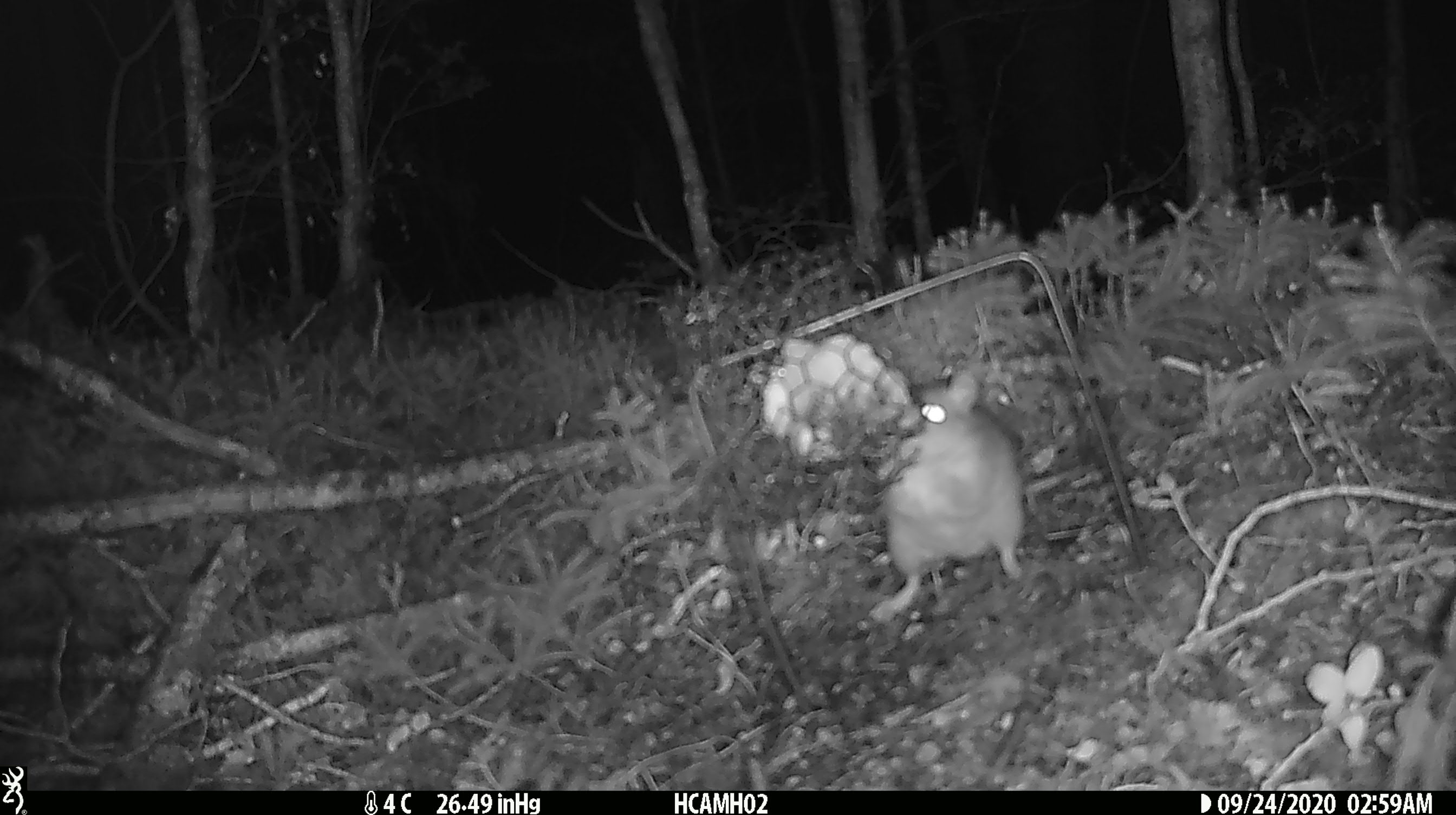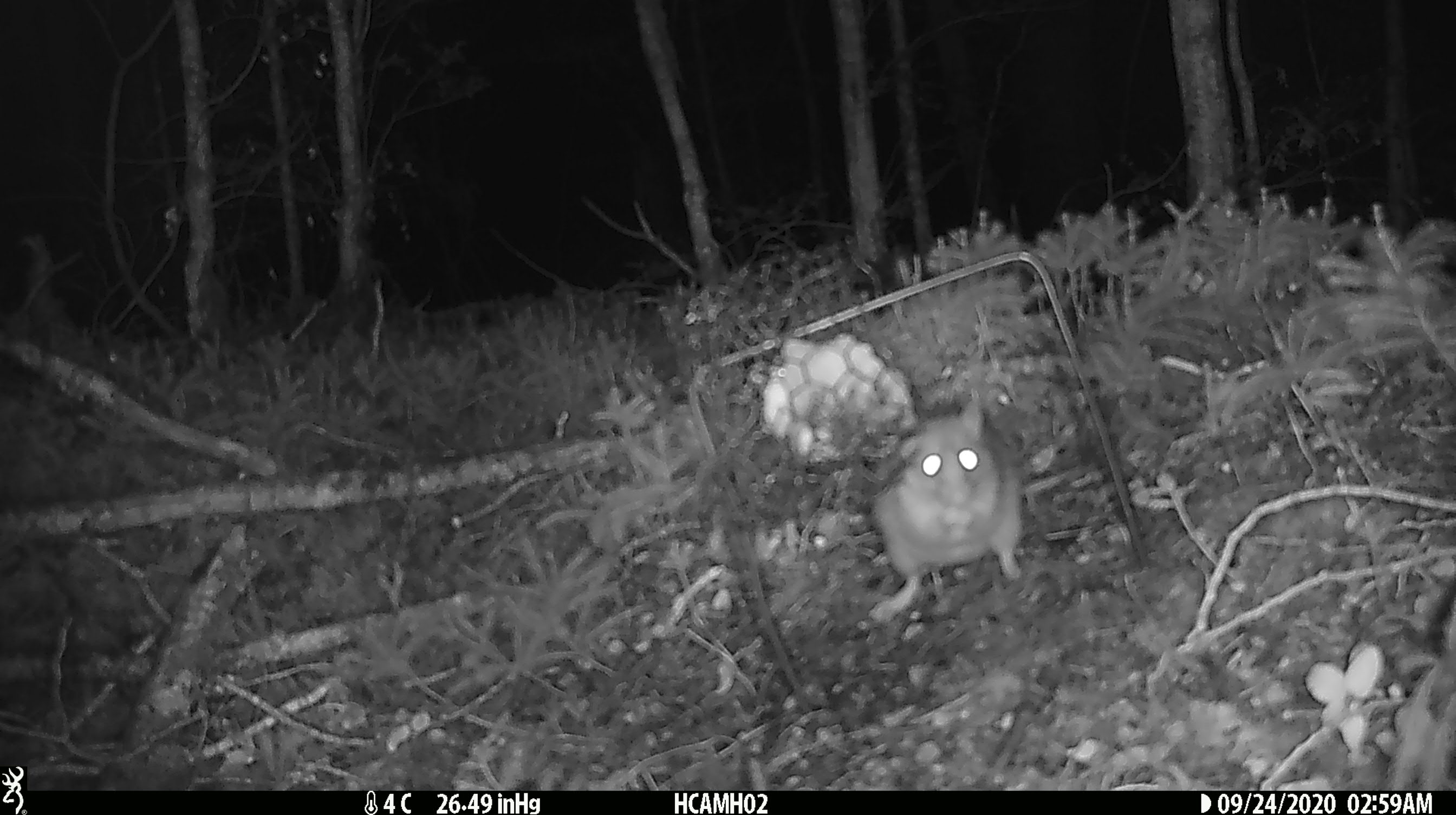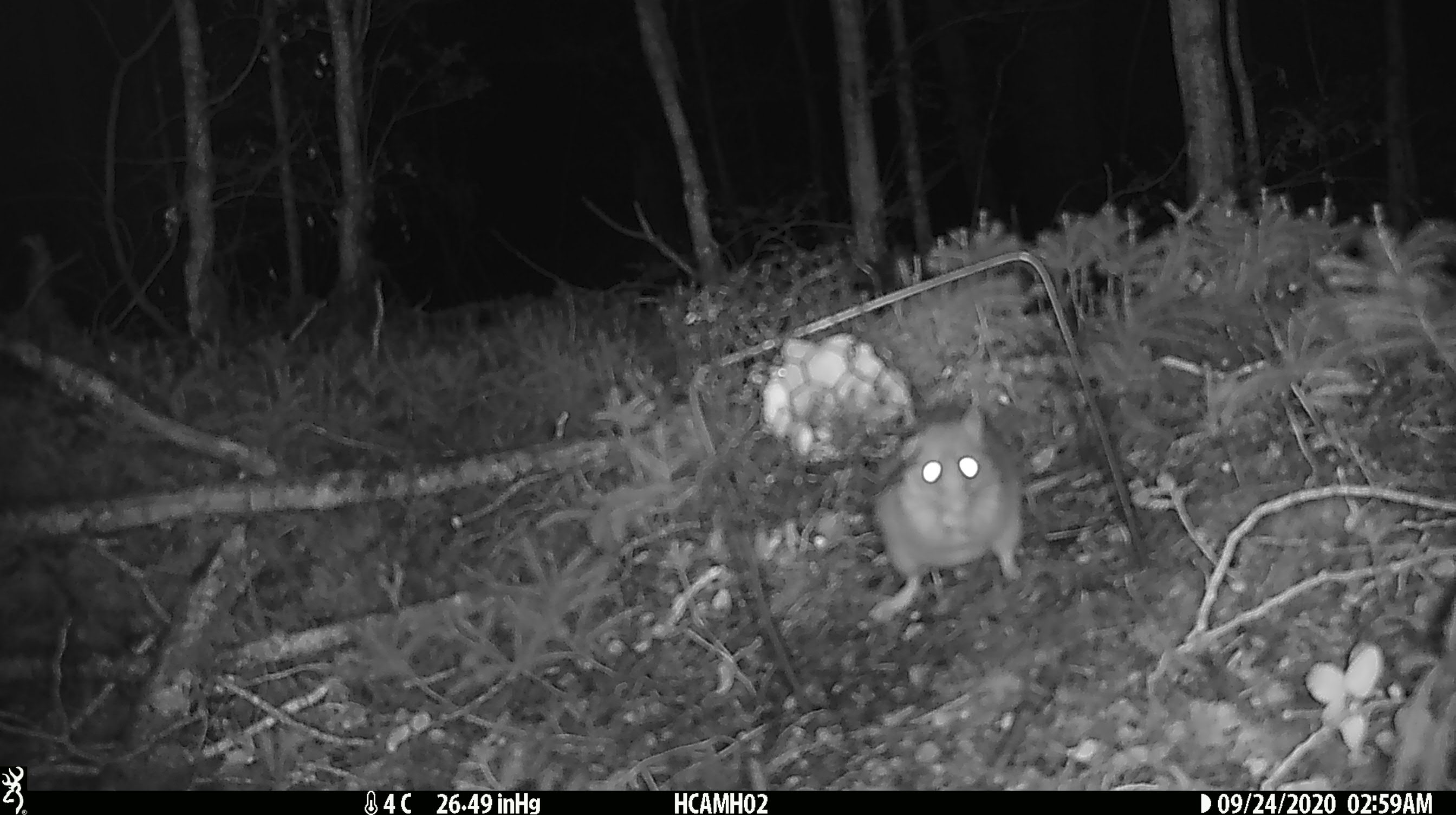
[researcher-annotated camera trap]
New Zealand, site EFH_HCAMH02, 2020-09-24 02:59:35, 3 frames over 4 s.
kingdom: Animalia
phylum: Chordata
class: Mammalia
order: Rodentia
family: Muridae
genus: Rattus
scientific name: Rattus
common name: rat